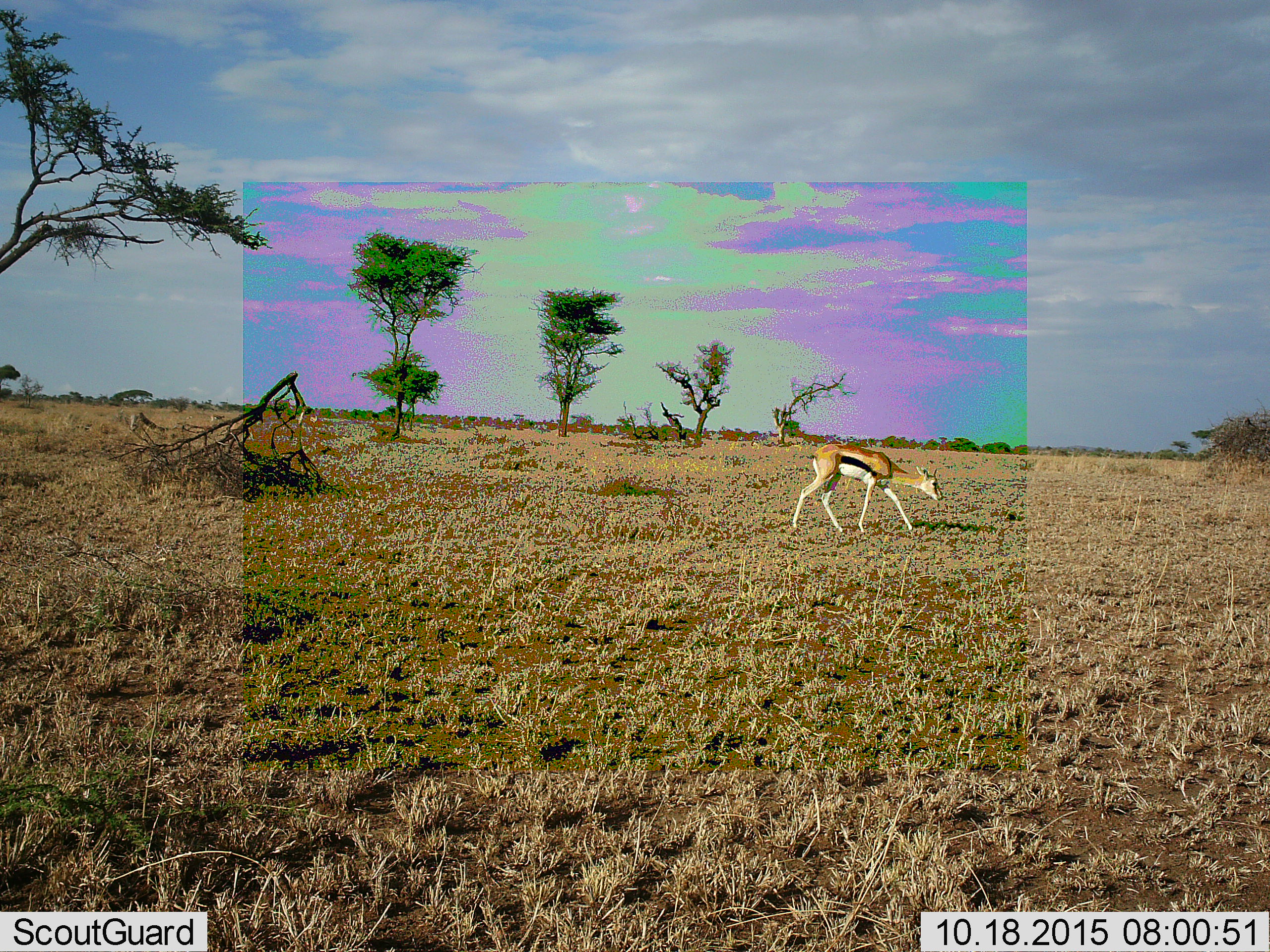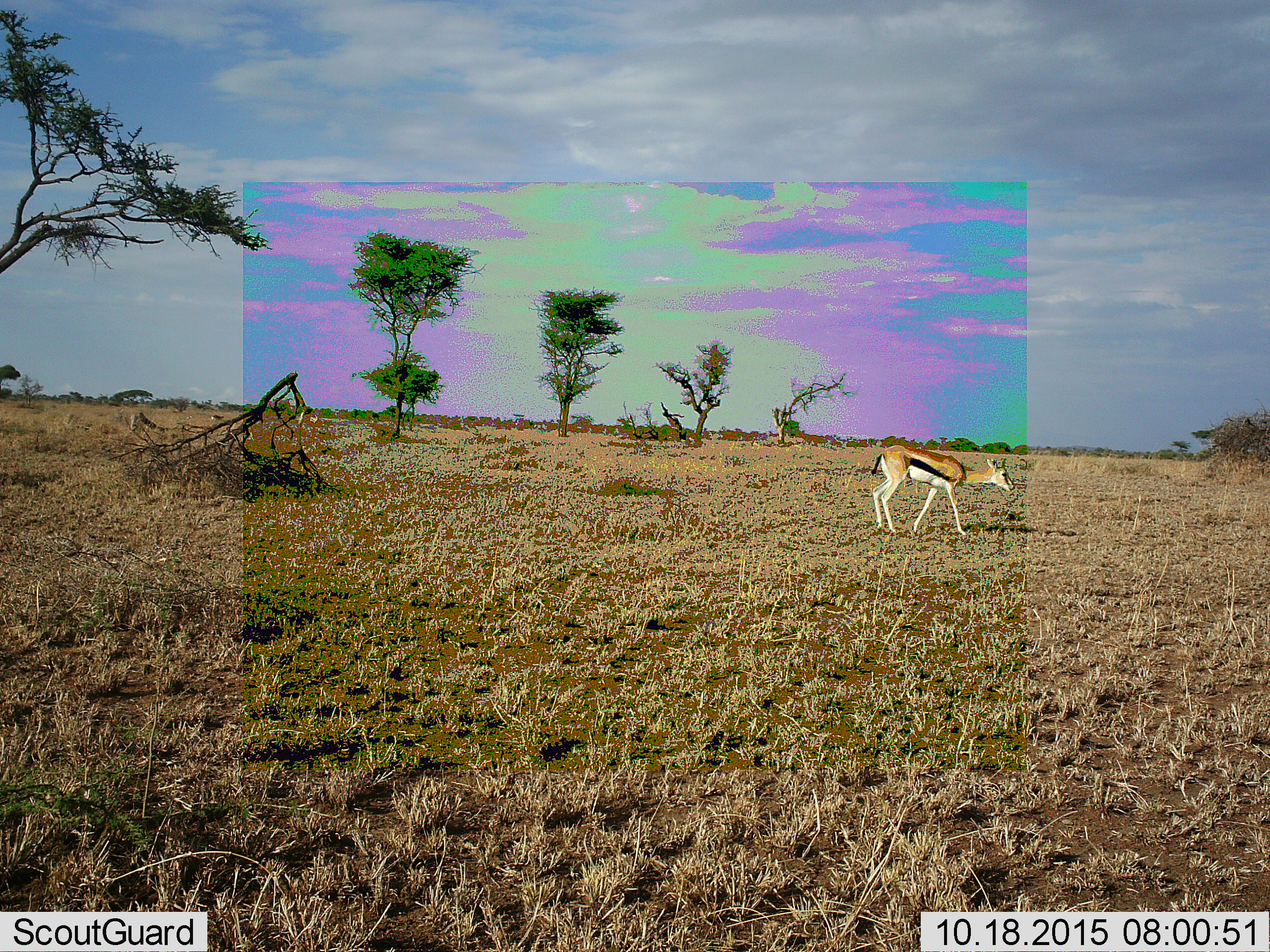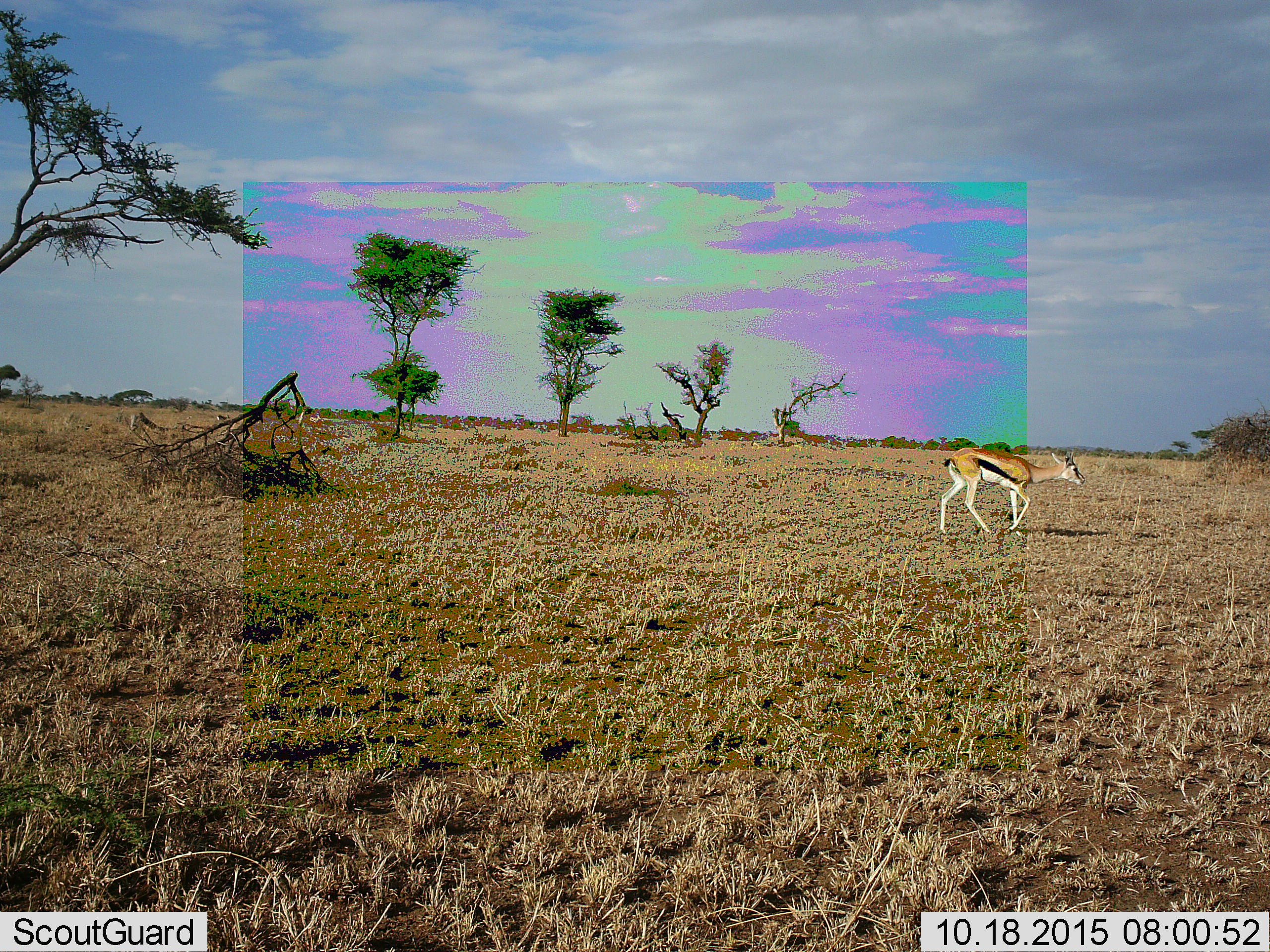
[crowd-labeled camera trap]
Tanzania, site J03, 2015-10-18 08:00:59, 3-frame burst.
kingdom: Animalia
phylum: Chordata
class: Mammalia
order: Artiodactyla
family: Bovidae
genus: Eudorcas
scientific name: Eudorcas thomsonii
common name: thomson's gazelle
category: gazellethomsons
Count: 3.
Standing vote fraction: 56%.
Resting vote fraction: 0%.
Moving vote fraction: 89%.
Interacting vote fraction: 0%.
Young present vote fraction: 0%.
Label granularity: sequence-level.